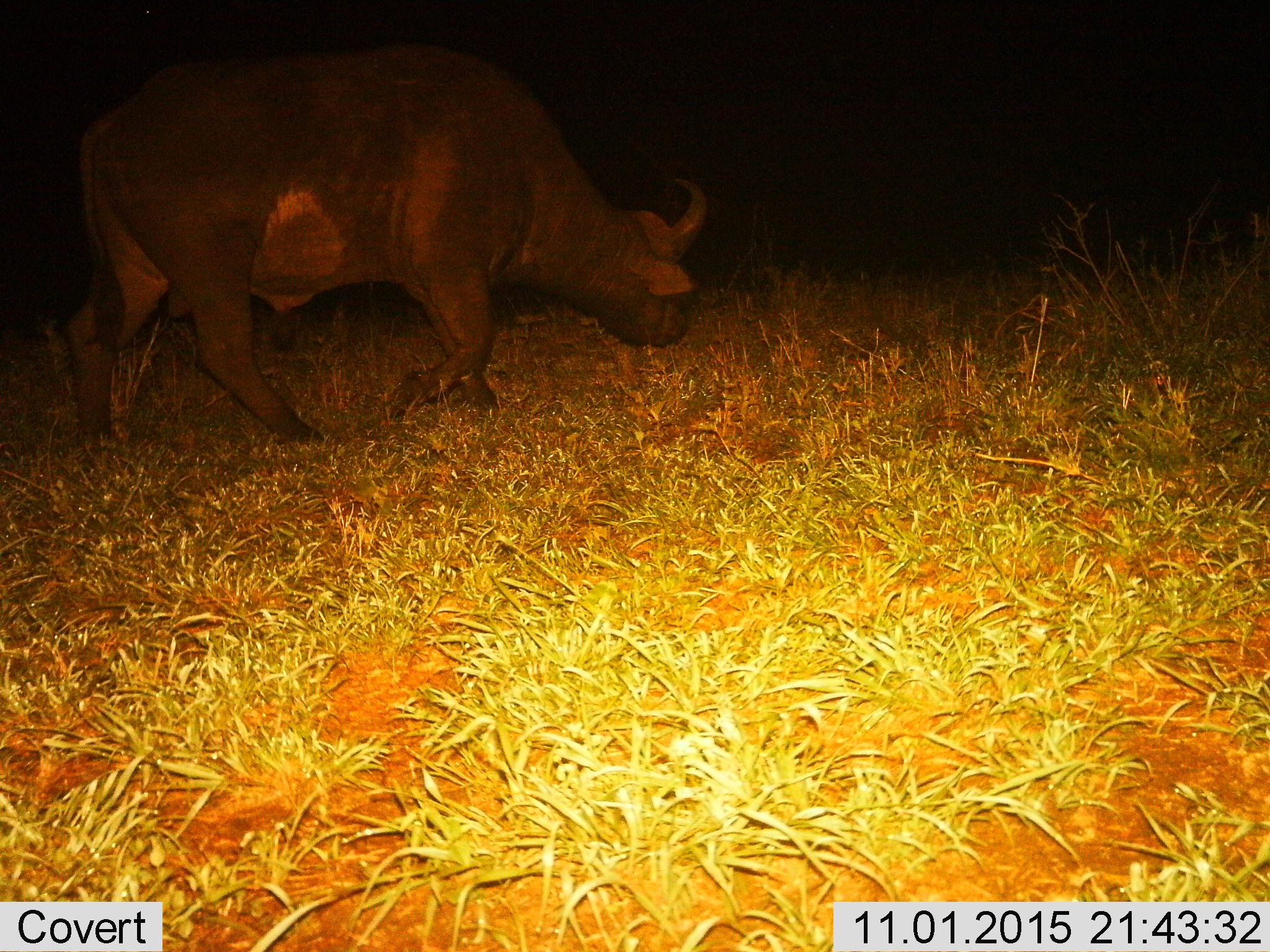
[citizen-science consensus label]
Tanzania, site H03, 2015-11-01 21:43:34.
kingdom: Animalia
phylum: Chordata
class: Mammalia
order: Artiodactyla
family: Bovidae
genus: Syncerus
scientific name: Syncerus caffer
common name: cape buffalo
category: buffalo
Buffalo (cape buffalo) (Syncerus caffer), count 1. Behavior (volunteer vote fractions): standing 22%, resting 0%, moving 89%, interacting 0%. Young present (vote fraction): 0%. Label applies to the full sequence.